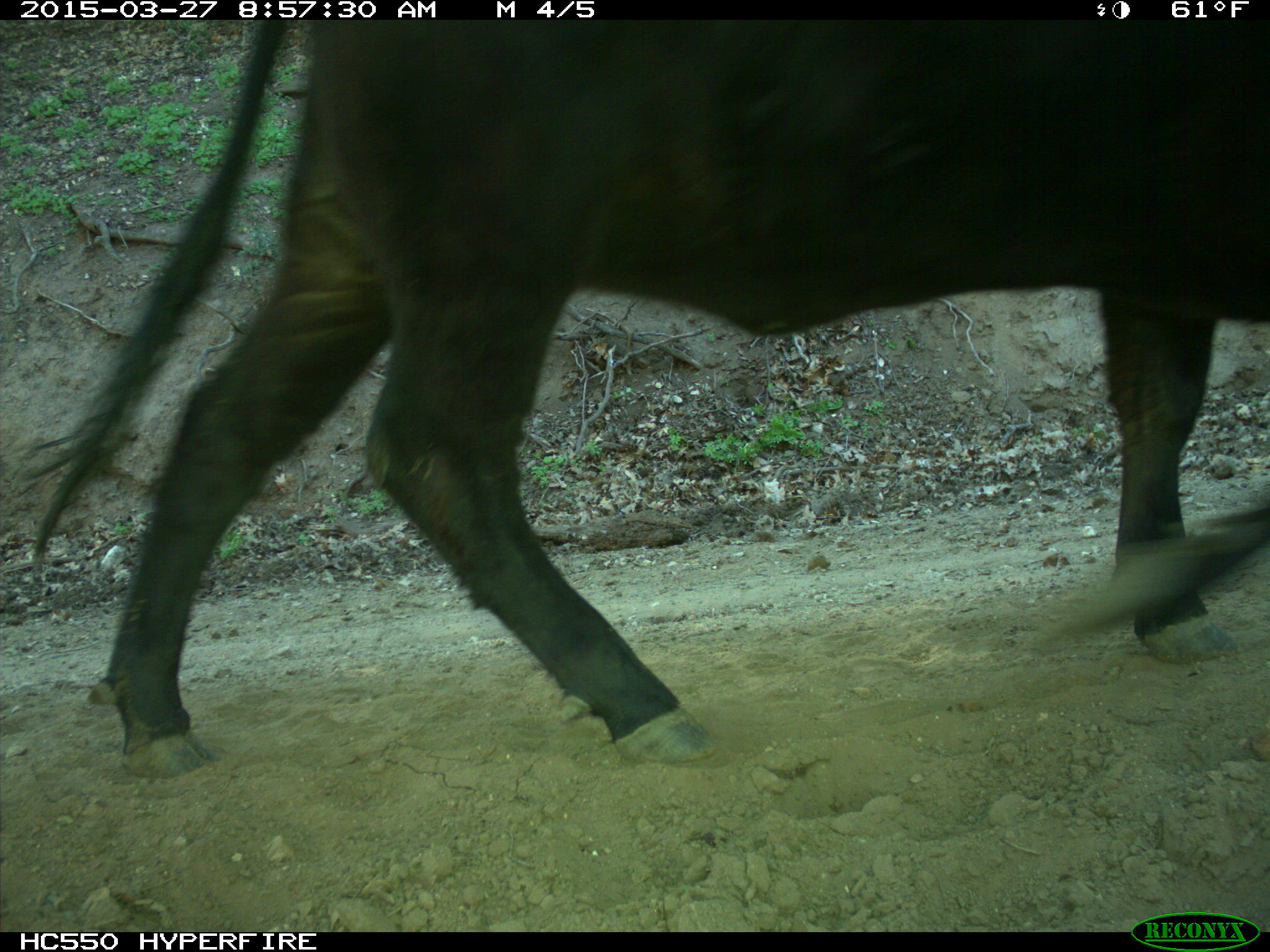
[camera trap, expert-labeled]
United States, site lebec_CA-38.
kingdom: Animalia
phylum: Chordata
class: Mammalia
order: Artiodactyla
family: Bovidae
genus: Bos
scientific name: Bos taurus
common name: domestic cow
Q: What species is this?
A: Bos taurus (domestic cow).